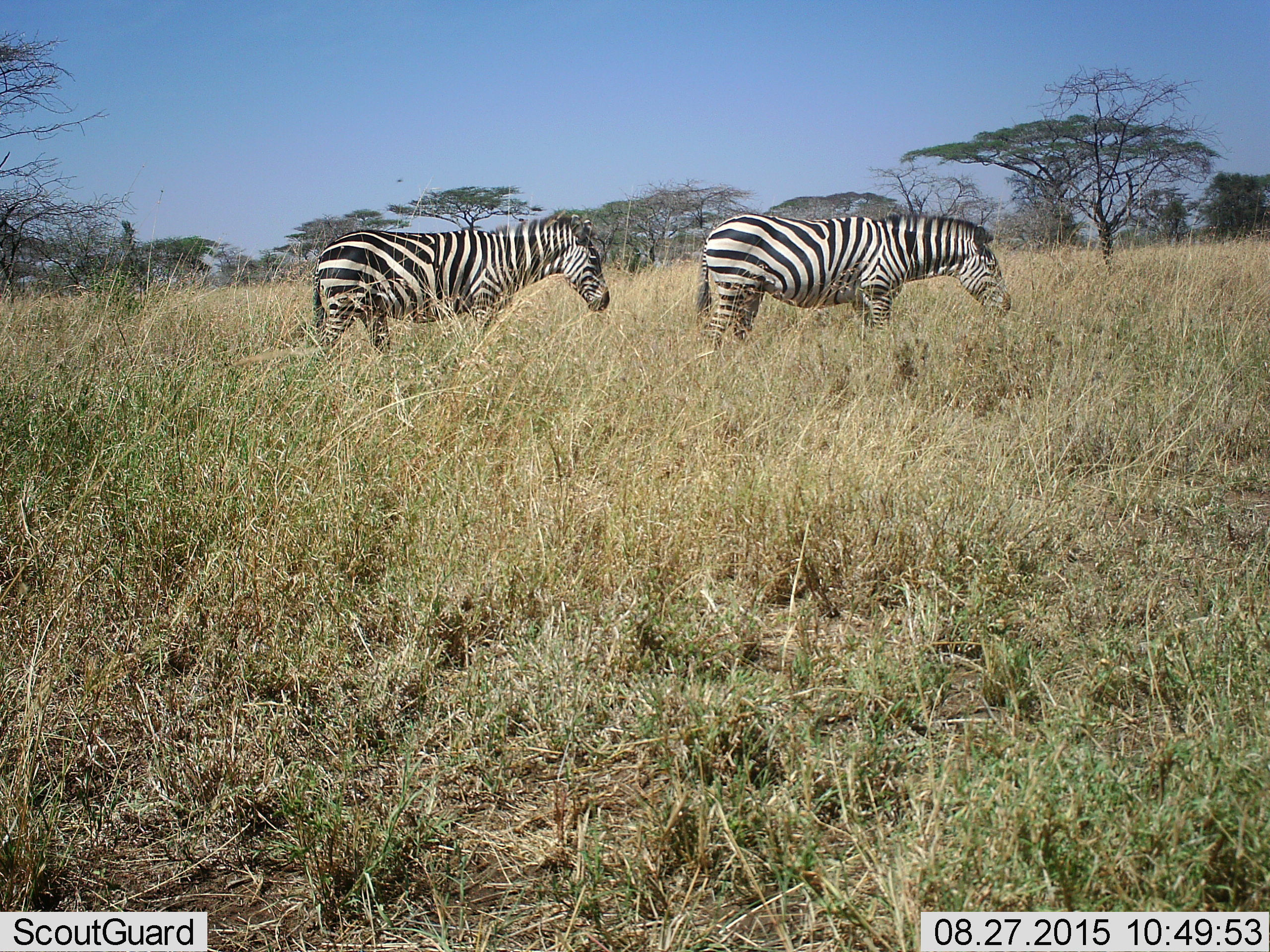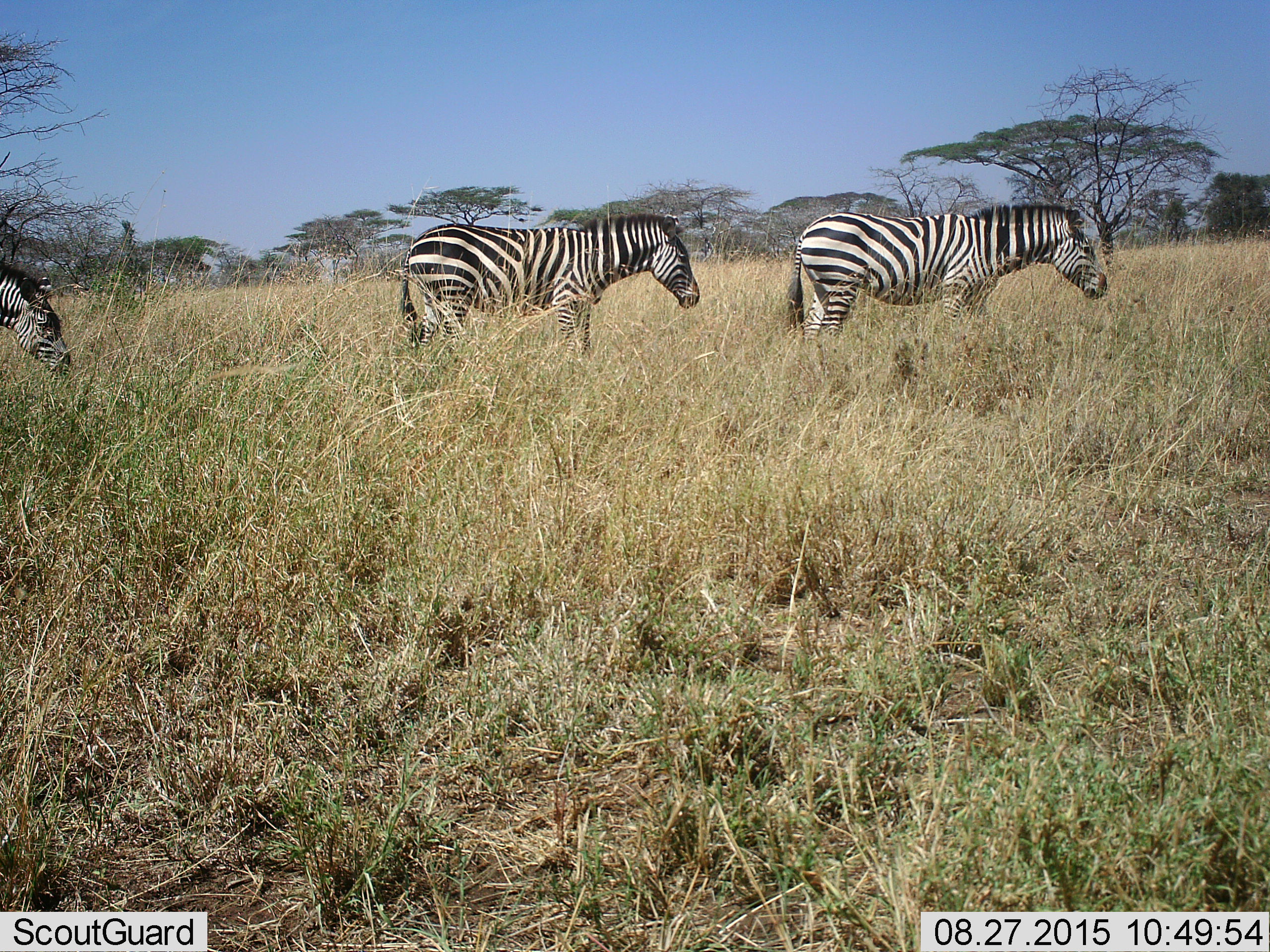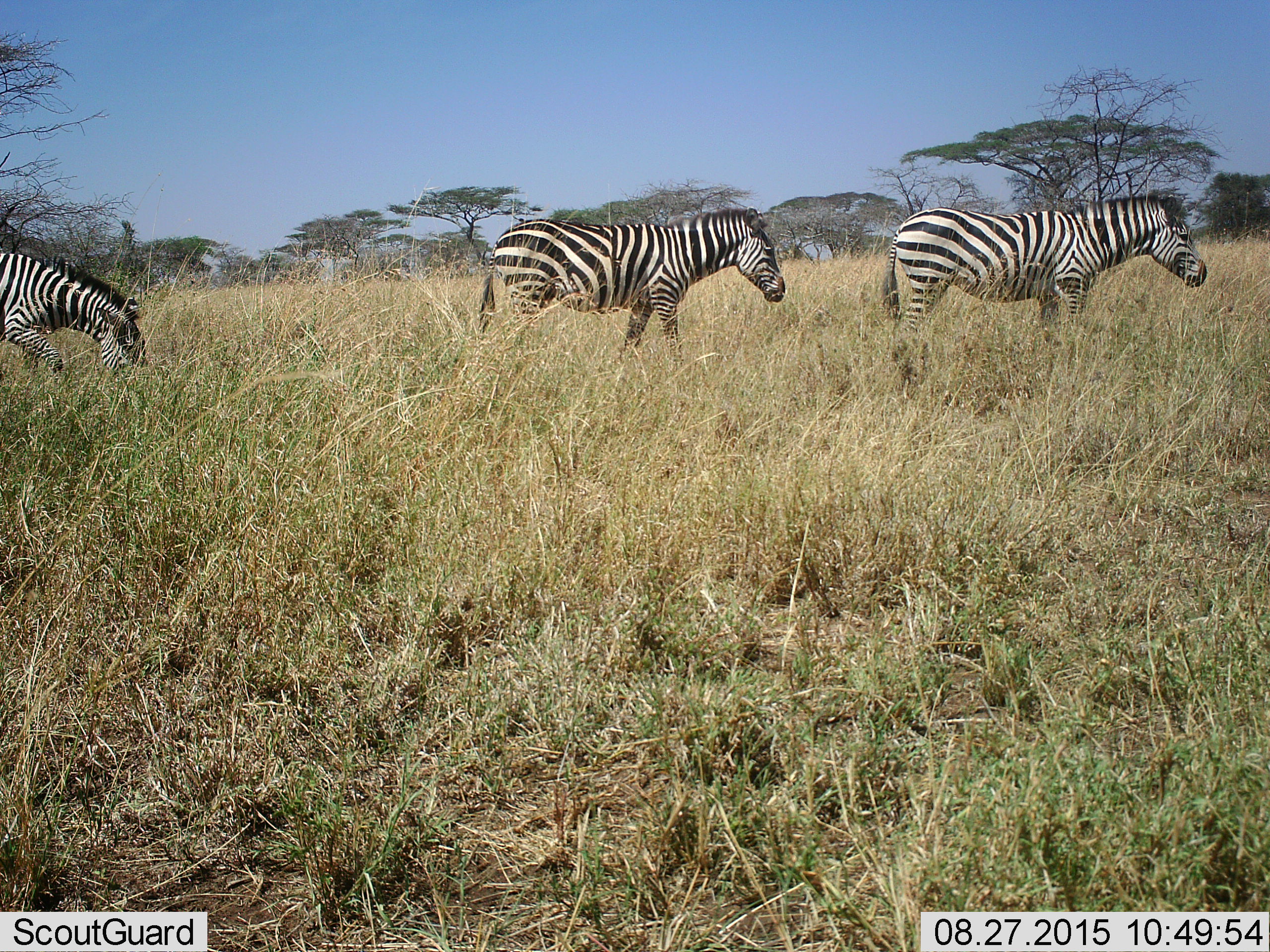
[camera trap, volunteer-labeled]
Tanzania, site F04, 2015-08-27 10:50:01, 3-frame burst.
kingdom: Animalia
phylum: Chordata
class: Mammalia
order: Perissodactyla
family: Equidae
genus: Equus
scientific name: Equus quagga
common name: plains zebra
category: zebra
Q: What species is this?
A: Zebra (plains zebra) (Equus quagga).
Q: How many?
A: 3.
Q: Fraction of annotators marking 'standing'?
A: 7%.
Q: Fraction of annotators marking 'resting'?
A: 0%.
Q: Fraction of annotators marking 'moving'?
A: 93%.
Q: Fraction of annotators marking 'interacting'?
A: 0%.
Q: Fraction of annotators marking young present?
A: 0%.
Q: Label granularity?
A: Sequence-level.